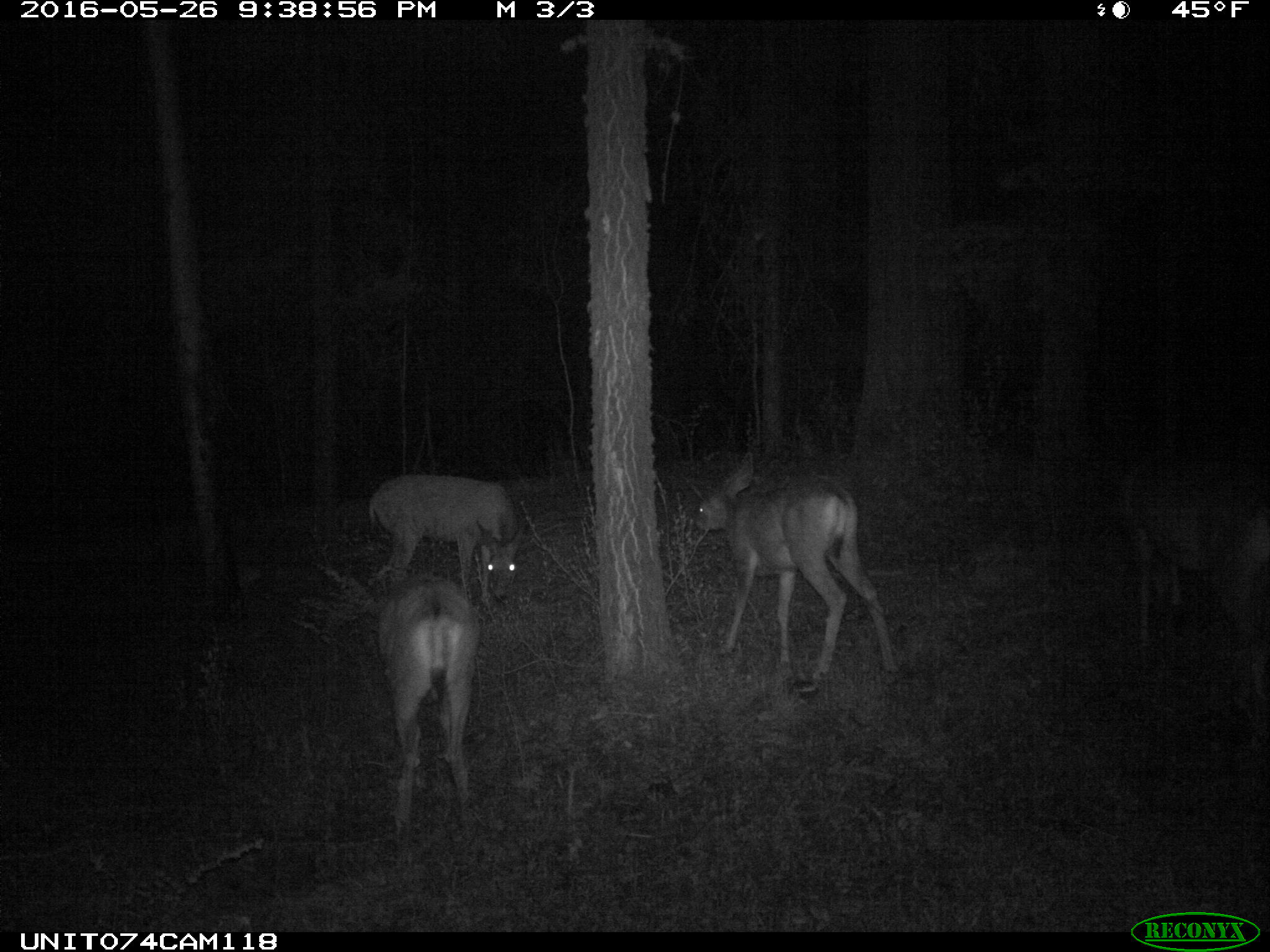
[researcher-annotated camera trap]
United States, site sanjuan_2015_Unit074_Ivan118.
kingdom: Animalia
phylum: Chordata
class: Mammalia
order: Artiodactyla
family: Cervidae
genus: Odocoileus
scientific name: Odocoileus hemionus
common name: mule deer